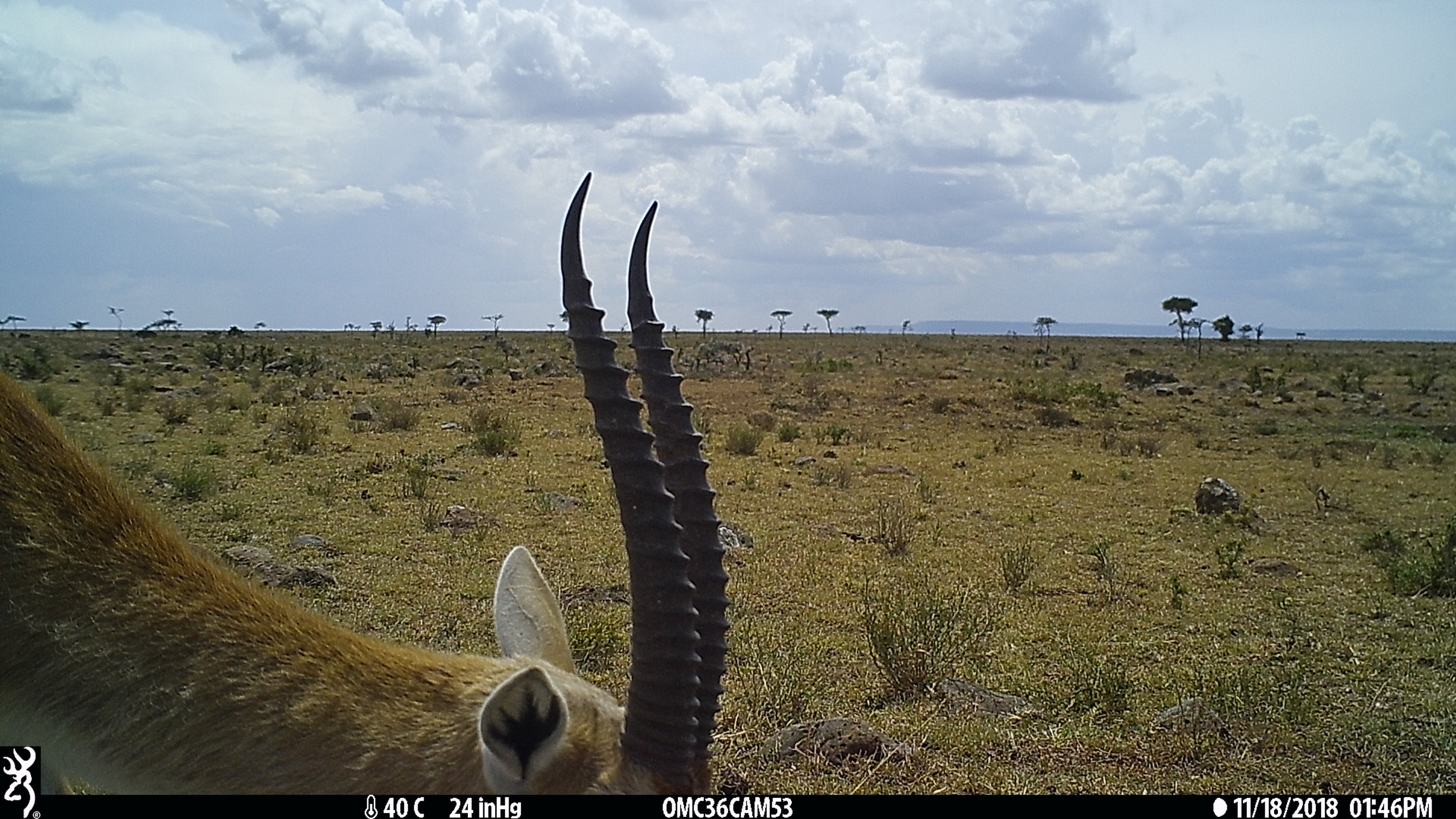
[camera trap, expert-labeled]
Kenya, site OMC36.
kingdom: Animalia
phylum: Chordata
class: Mammalia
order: Artiodactyla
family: Bovidae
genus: Eudorcas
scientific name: Eudorcas thomsonii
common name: thomon's gazelle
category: gazelle thomsons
Gazelle thomsons (thomon's gazelle) (Eudorcas thomsonii).